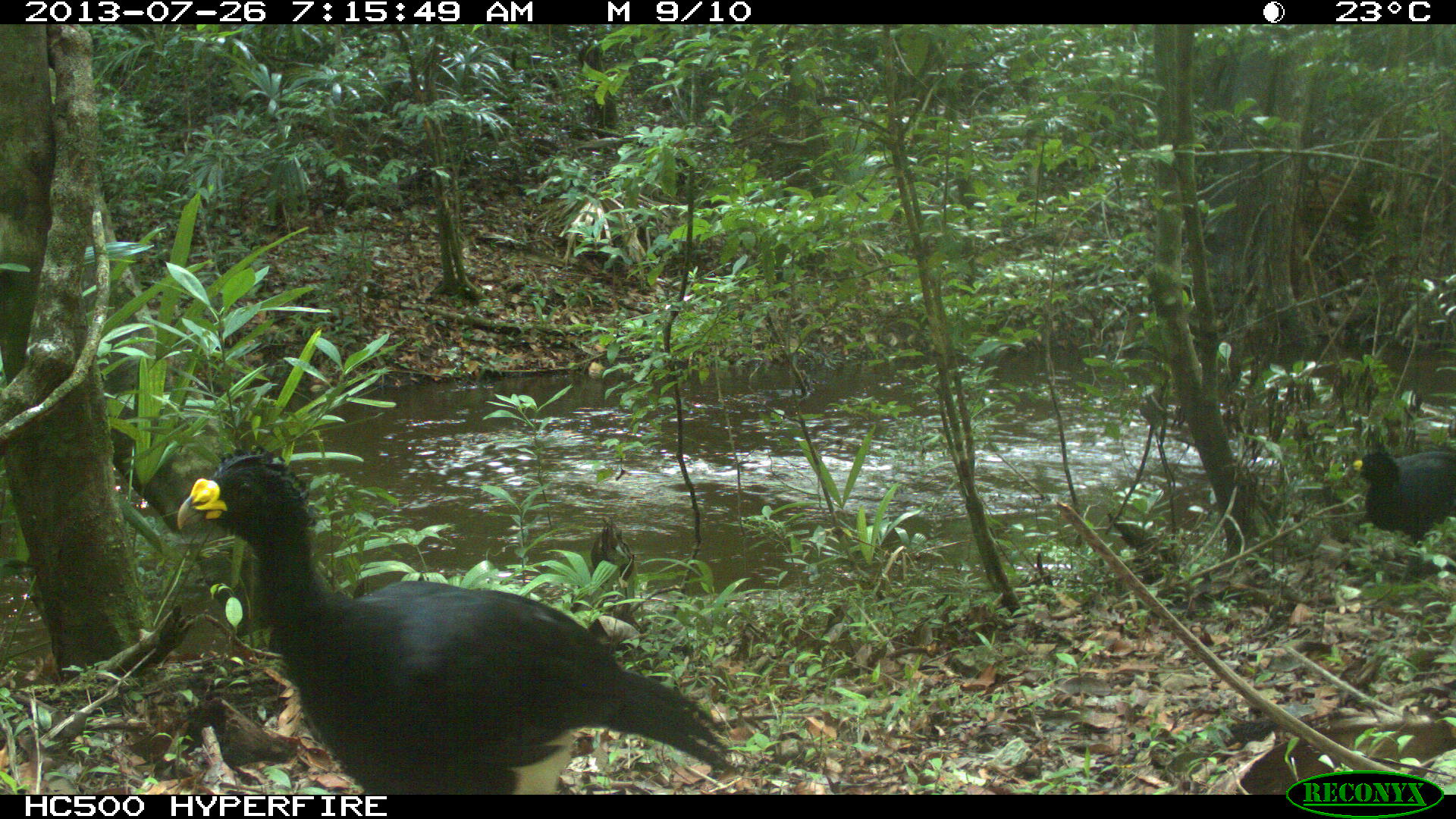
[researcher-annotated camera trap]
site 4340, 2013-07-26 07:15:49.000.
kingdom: Animalia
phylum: Chordata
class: Aves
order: Galliformes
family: Cracidae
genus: Crax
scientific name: Crax rubra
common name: great curassow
Crax rubra (great curassow), count 2, sex male.